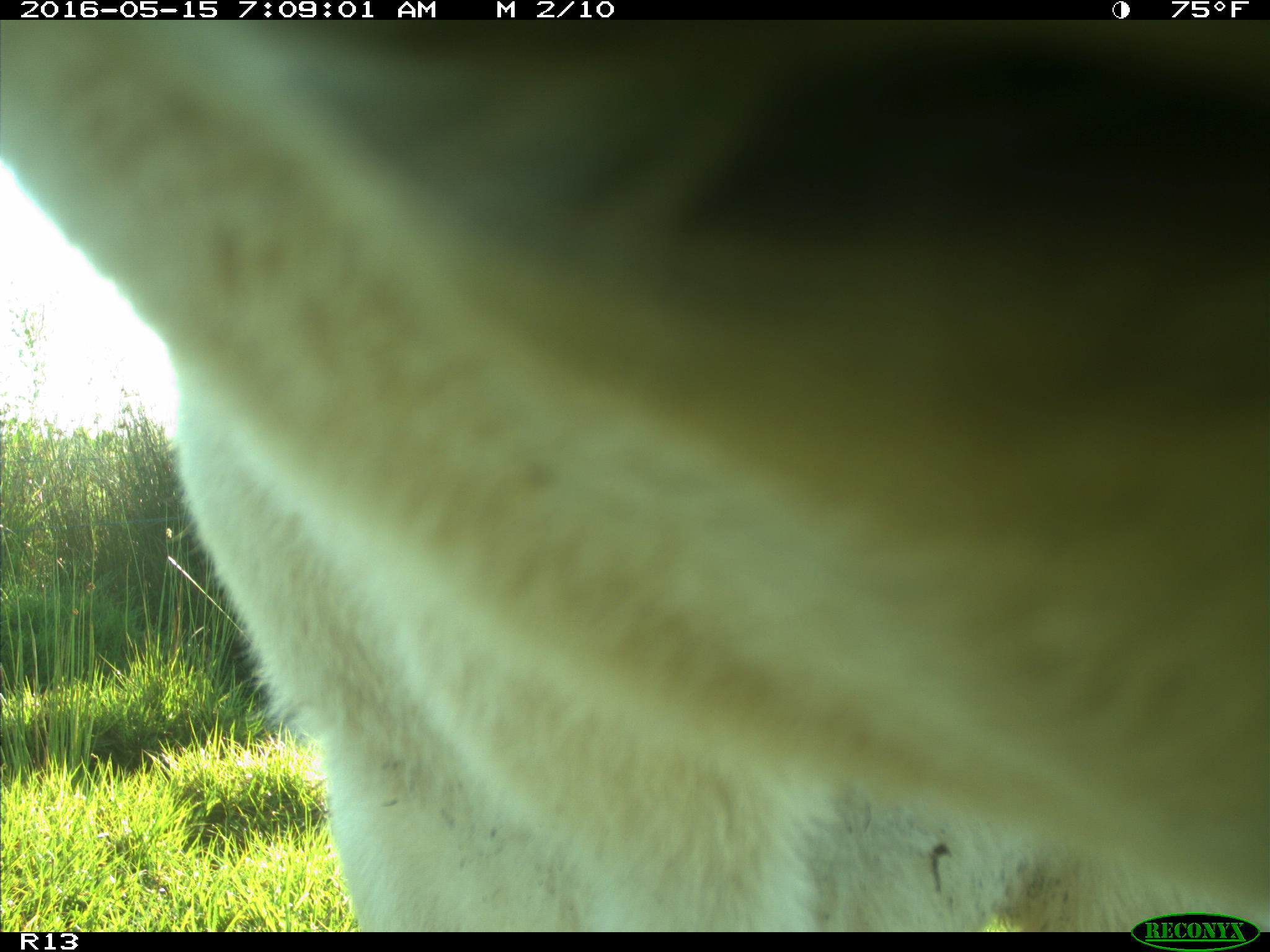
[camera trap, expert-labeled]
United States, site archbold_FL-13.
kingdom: Animalia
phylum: Chordata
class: Mammalia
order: Artiodactyla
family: Bovidae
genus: Bos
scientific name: Bos taurus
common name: domestic cow